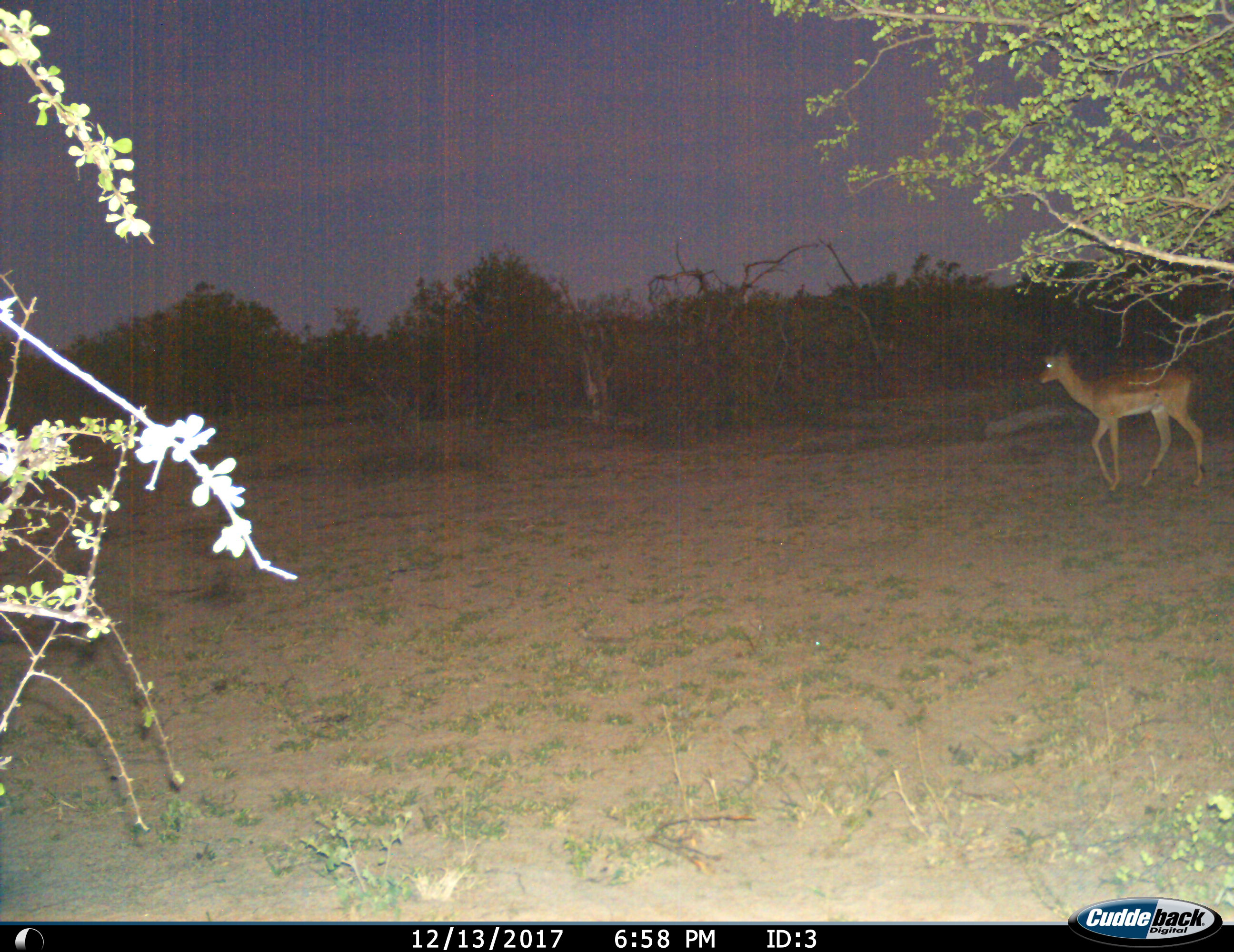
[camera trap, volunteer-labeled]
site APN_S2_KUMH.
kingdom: Animalia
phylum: Chordata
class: Mammalia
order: Artiodactyla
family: Bovidae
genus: Aepyceros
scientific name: Aepyceros melampus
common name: impala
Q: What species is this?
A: Impala (Aepyceros melampus).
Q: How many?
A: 1.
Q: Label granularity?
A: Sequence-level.